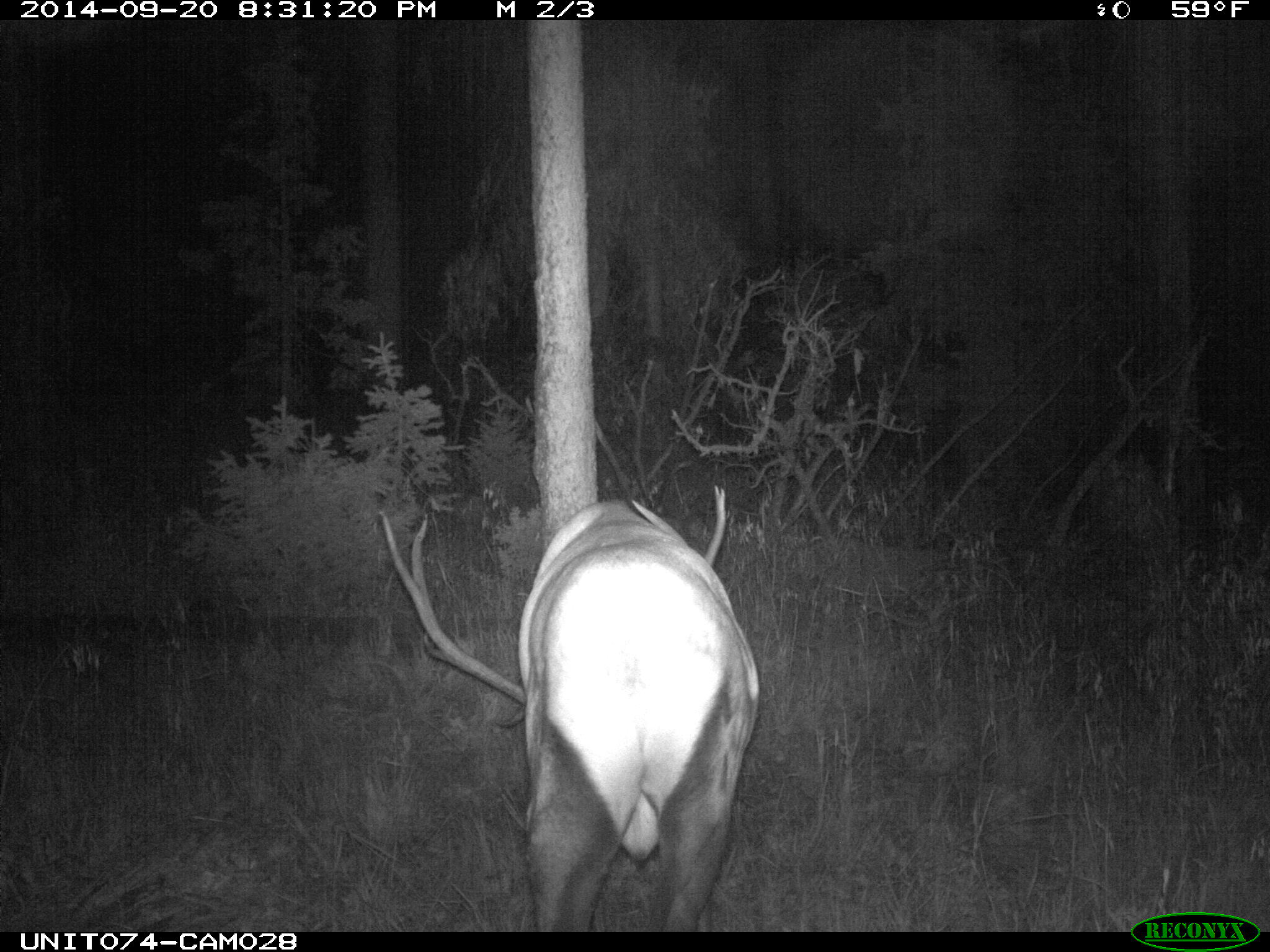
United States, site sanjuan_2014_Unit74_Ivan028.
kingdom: Animalia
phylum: Chordata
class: Mammalia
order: Artiodactyla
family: Cervidae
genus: Cervus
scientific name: Cervus elaphus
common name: red deer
Cervus elaphus (red deer).